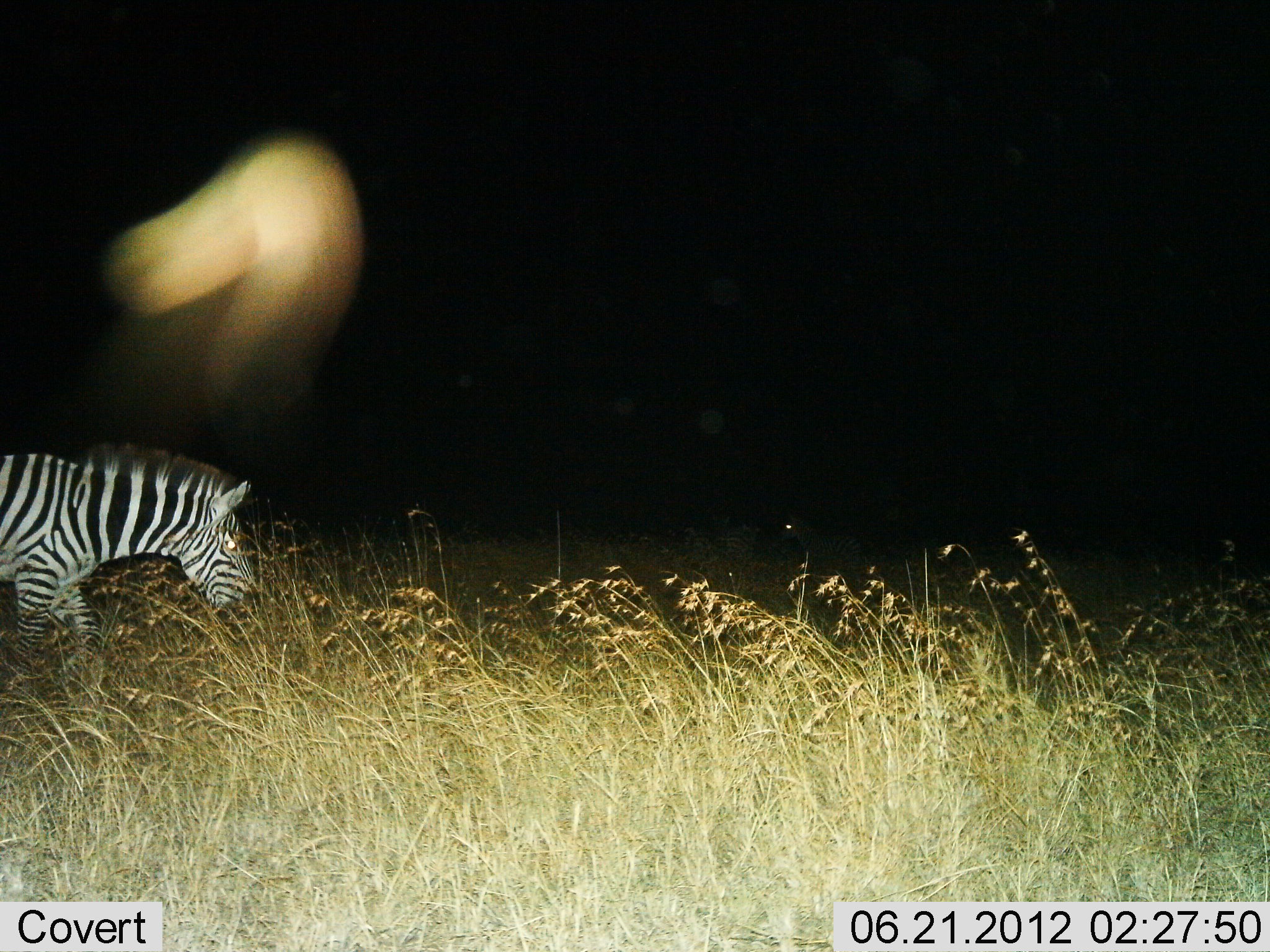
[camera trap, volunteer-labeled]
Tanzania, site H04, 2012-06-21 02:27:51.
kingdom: Animalia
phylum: Chordata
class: Mammalia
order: Perissodactyla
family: Equidae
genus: Equus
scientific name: Equus quagga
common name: plains zebra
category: zebra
Zebra (plains zebra) (Equus quagga), count 1. Behavior (volunteer vote fractions): standing 20%, resting 0%, moving 80%, interacting 0%. Young present (vote fraction): 0%. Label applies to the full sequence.